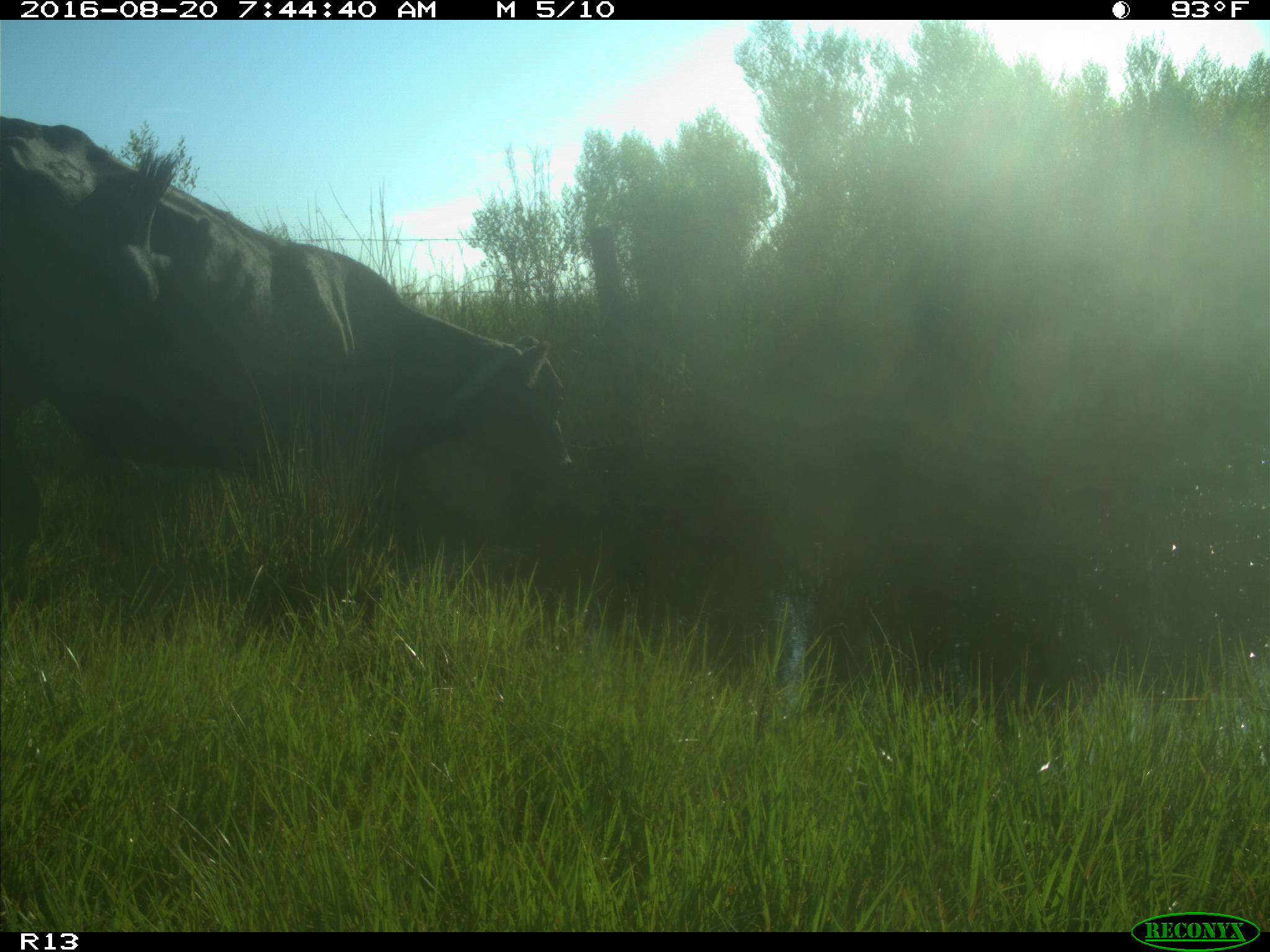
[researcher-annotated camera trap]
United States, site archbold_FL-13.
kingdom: Animalia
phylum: Chordata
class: Mammalia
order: Artiodactyla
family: Bovidae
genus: Bos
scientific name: Bos taurus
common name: domestic cow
Bos taurus (domestic cow).